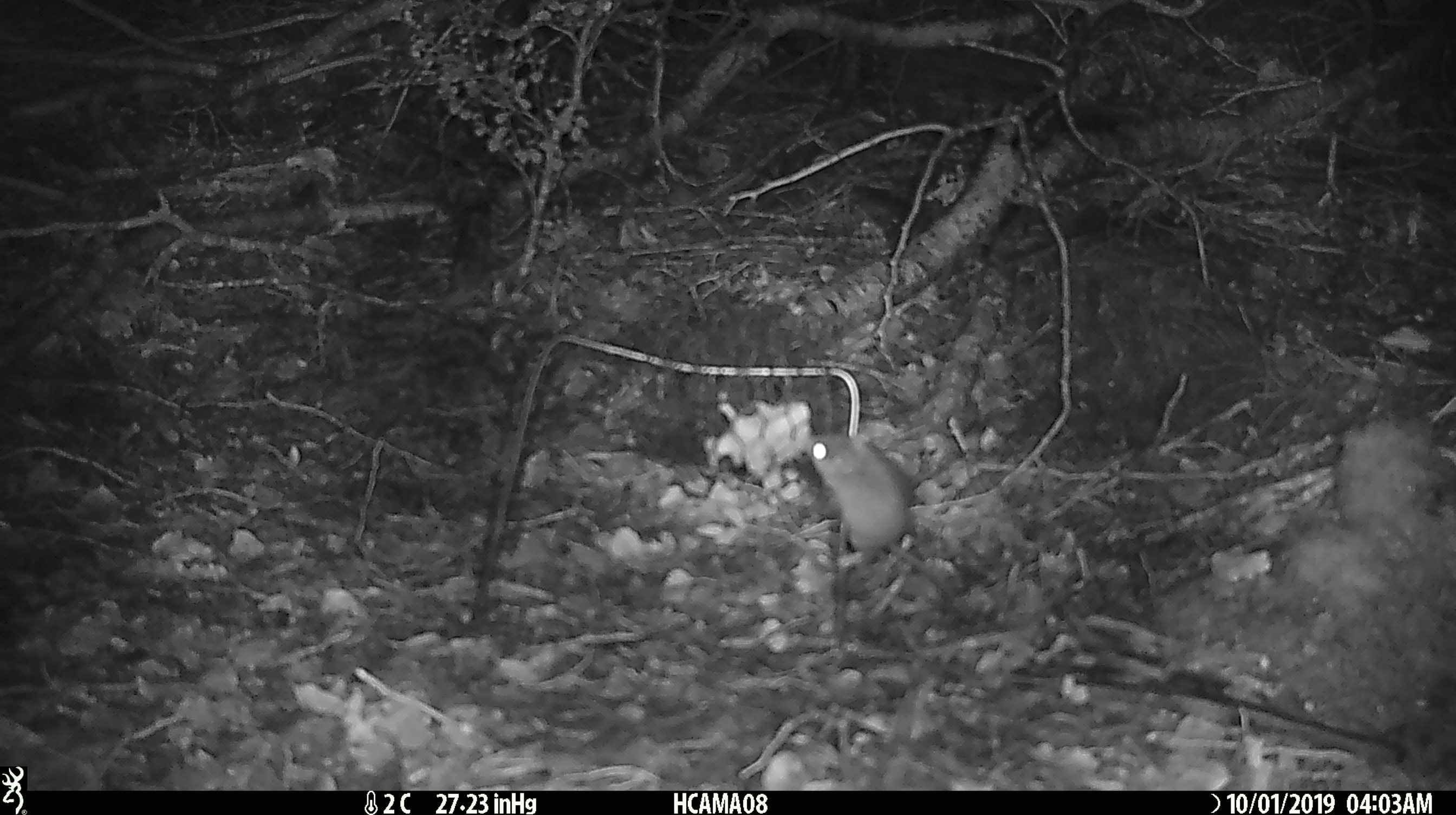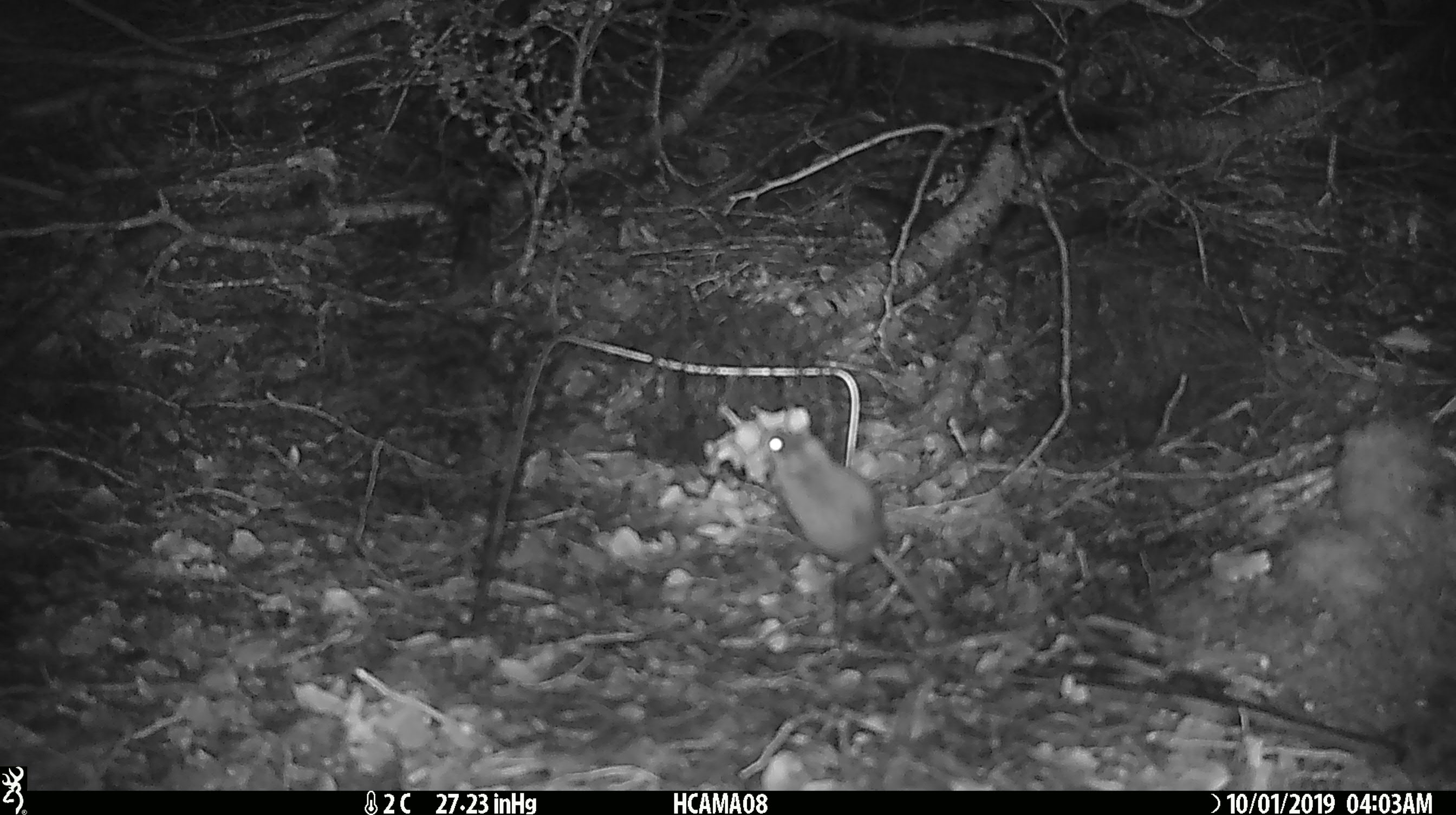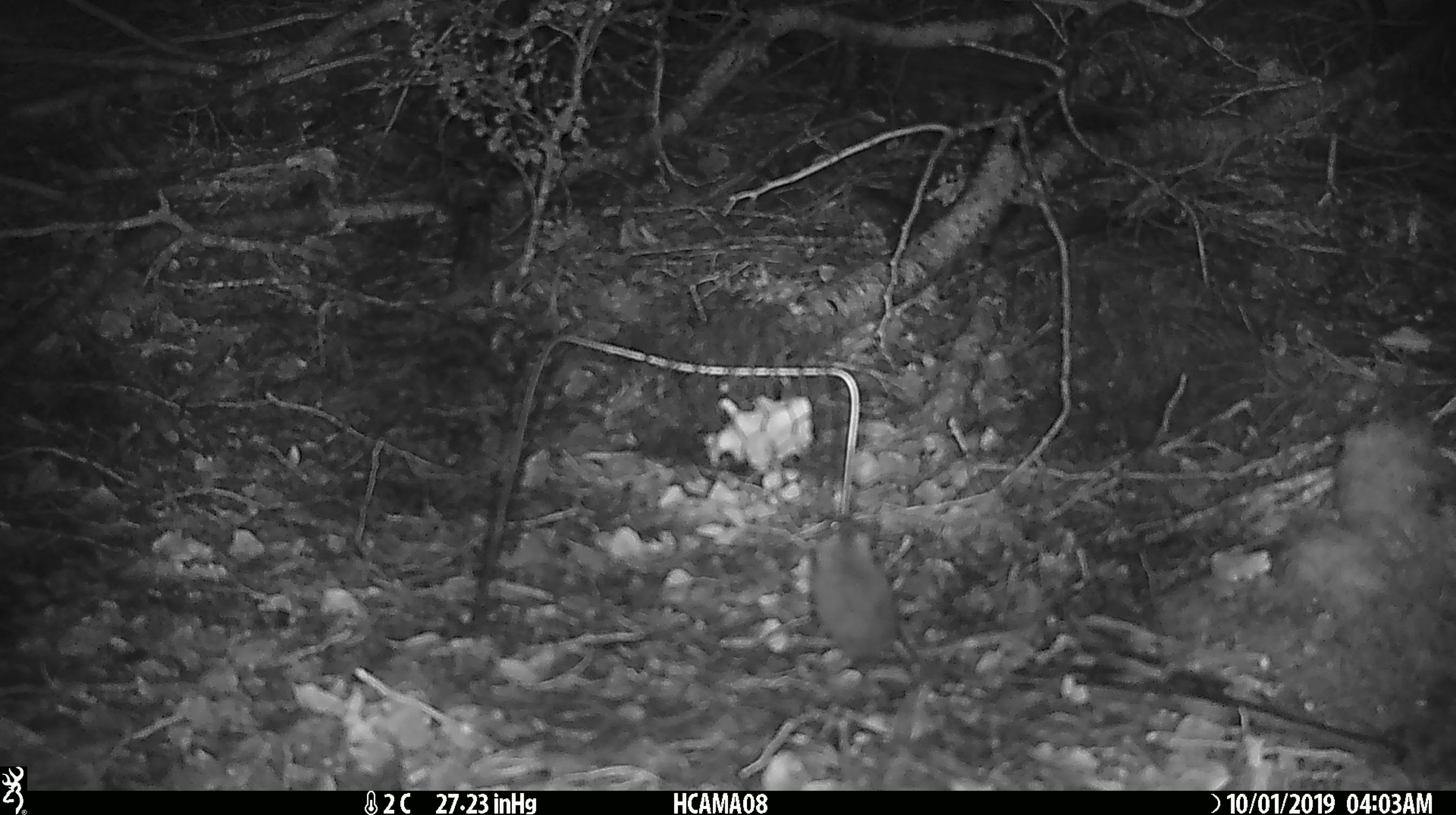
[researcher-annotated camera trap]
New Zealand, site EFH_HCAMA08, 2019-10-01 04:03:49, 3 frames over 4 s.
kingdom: Animalia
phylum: Chordata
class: Mammalia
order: Rodentia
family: Muridae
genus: Mus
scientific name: Mus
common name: mouse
Mouse (Mus).